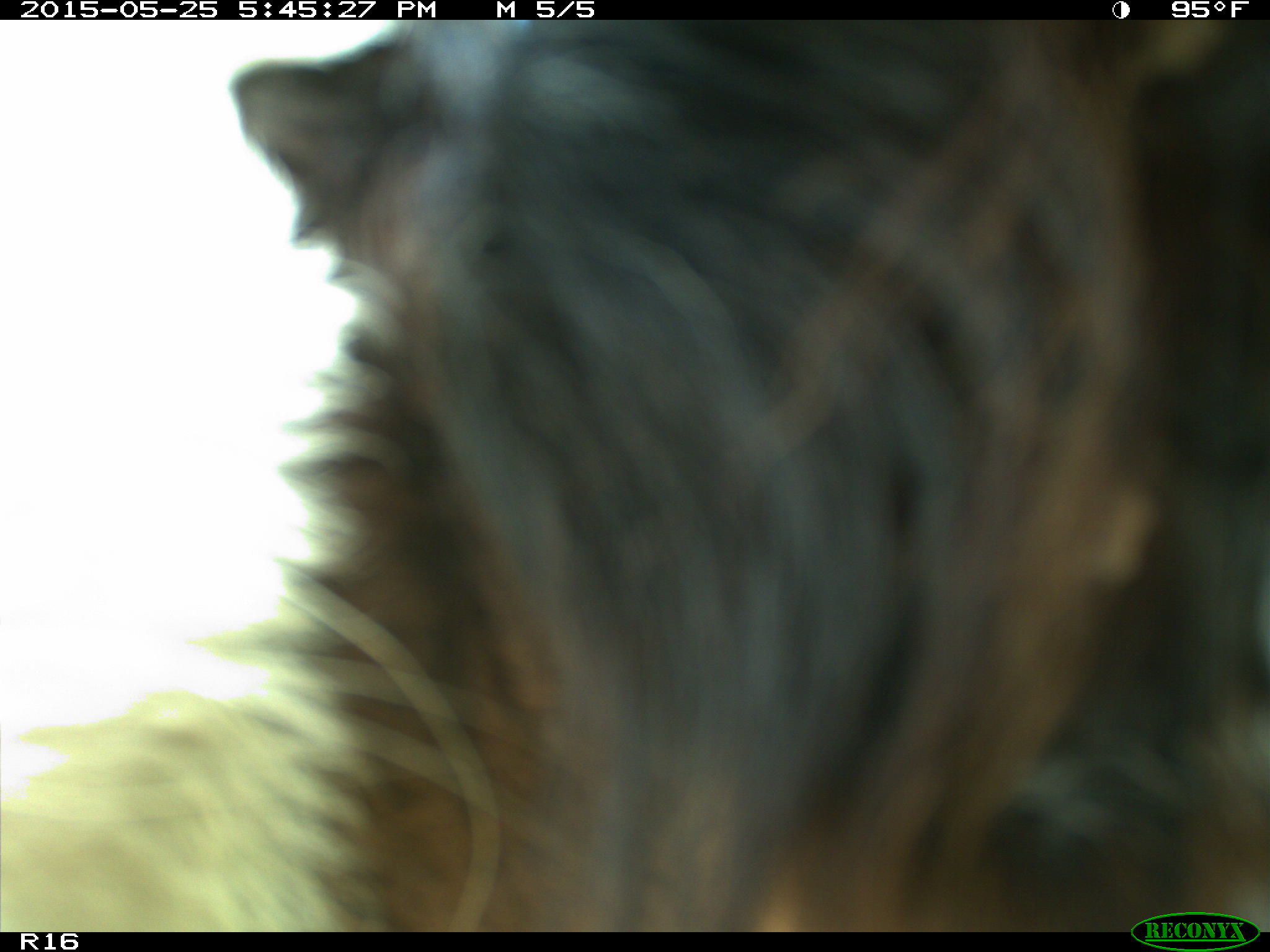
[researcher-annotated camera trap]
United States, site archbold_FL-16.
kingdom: Animalia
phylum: Chordata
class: Mammalia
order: Artiodactyla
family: Bovidae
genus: Bos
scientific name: Bos taurus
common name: domestic cow